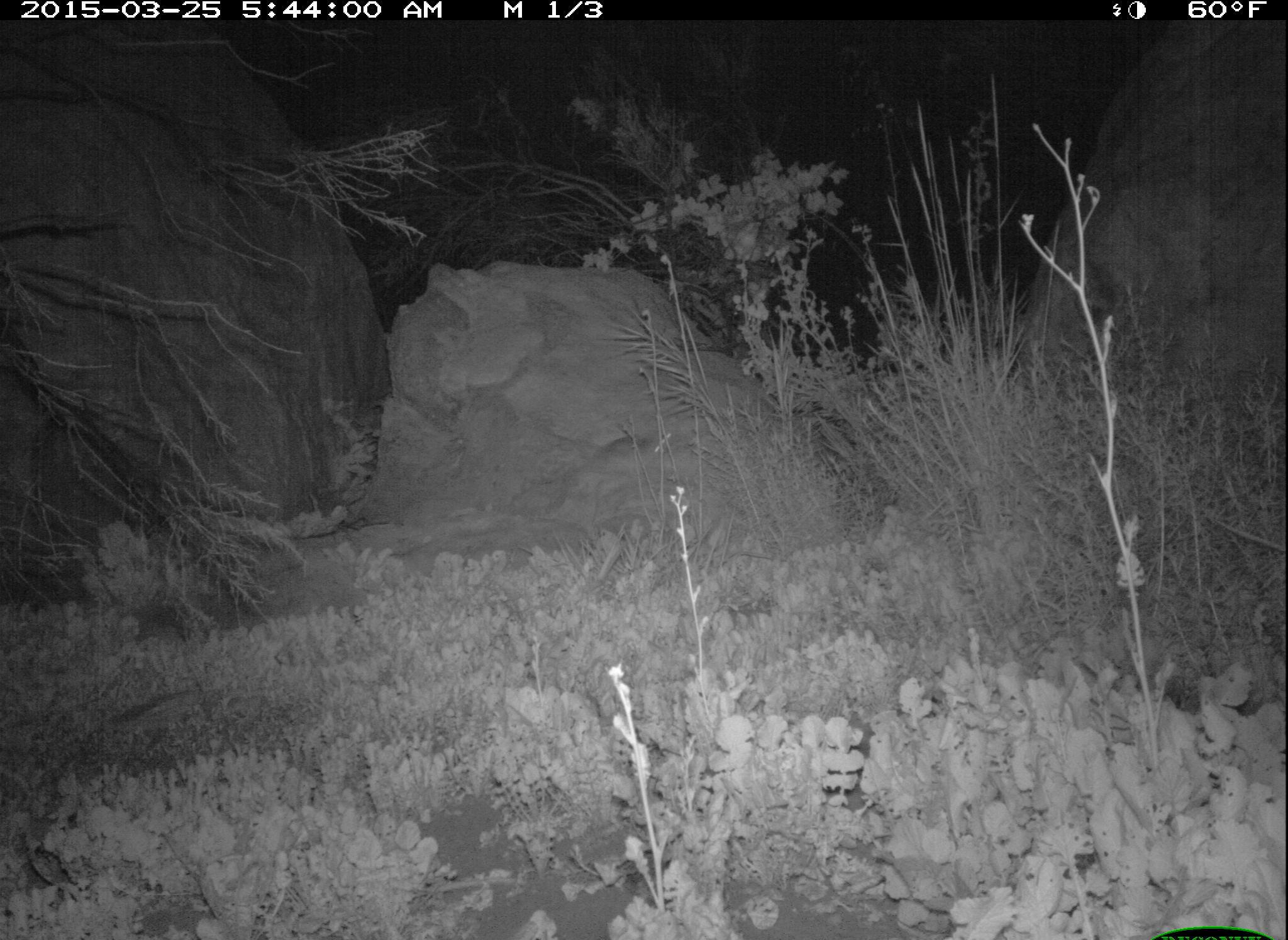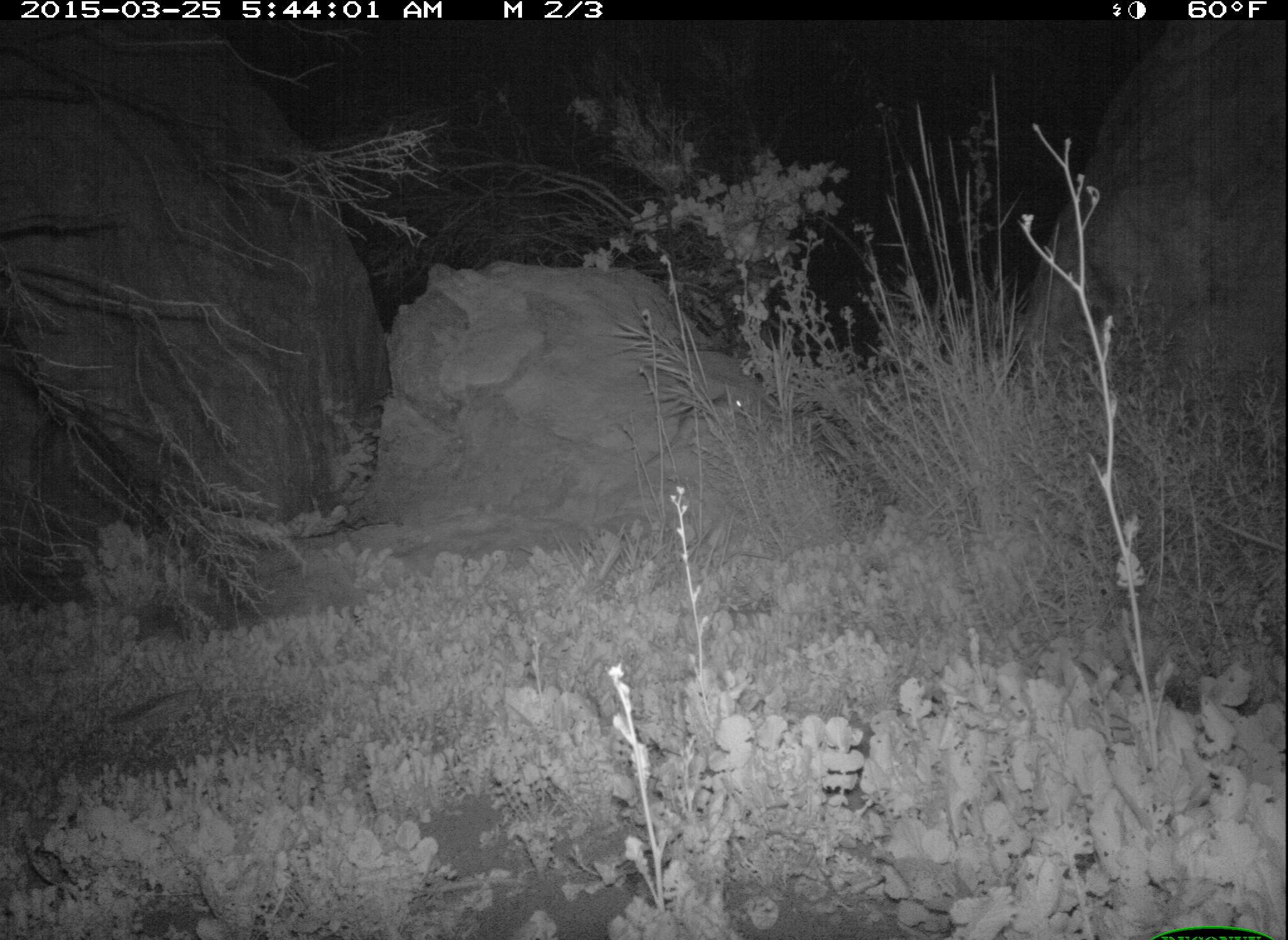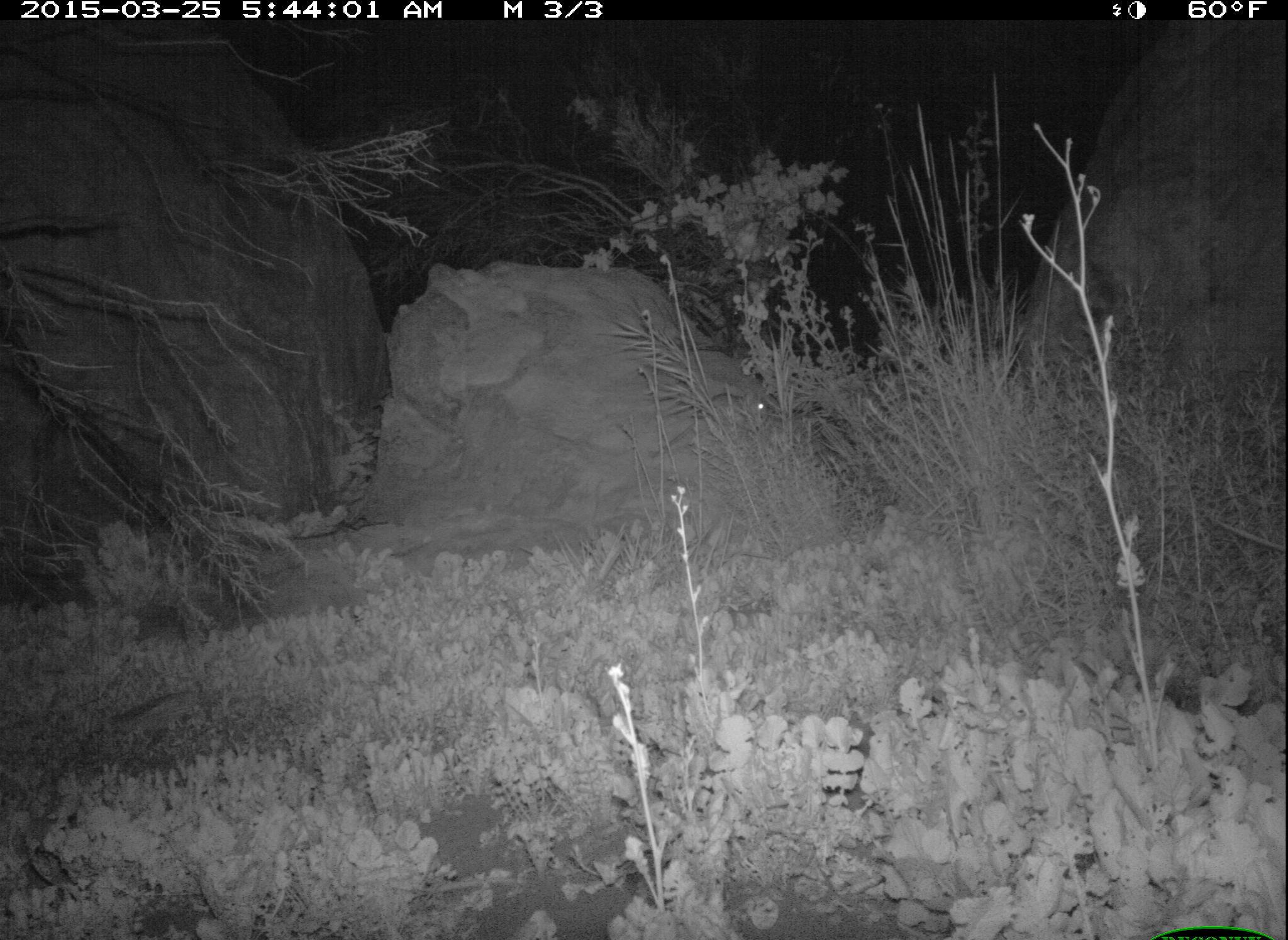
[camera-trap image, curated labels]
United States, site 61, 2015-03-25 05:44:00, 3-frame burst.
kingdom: Animalia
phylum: Chordata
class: Mammalia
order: Rodentia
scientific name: Rodentia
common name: rodent